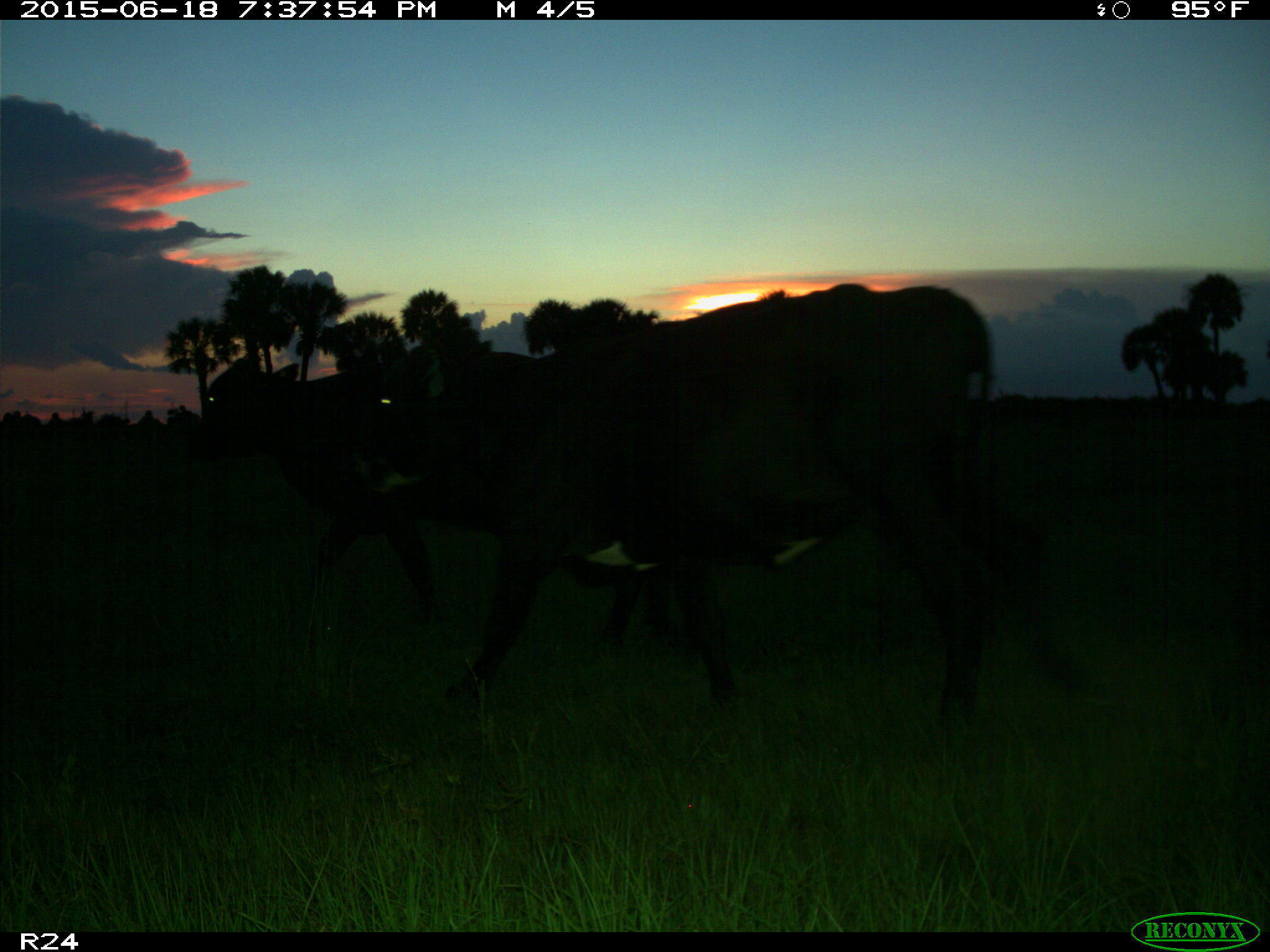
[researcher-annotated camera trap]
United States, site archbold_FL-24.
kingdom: Animalia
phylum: Chordata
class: Mammalia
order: Artiodactyla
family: Bovidae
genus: Bos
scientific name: Bos taurus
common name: domestic cow